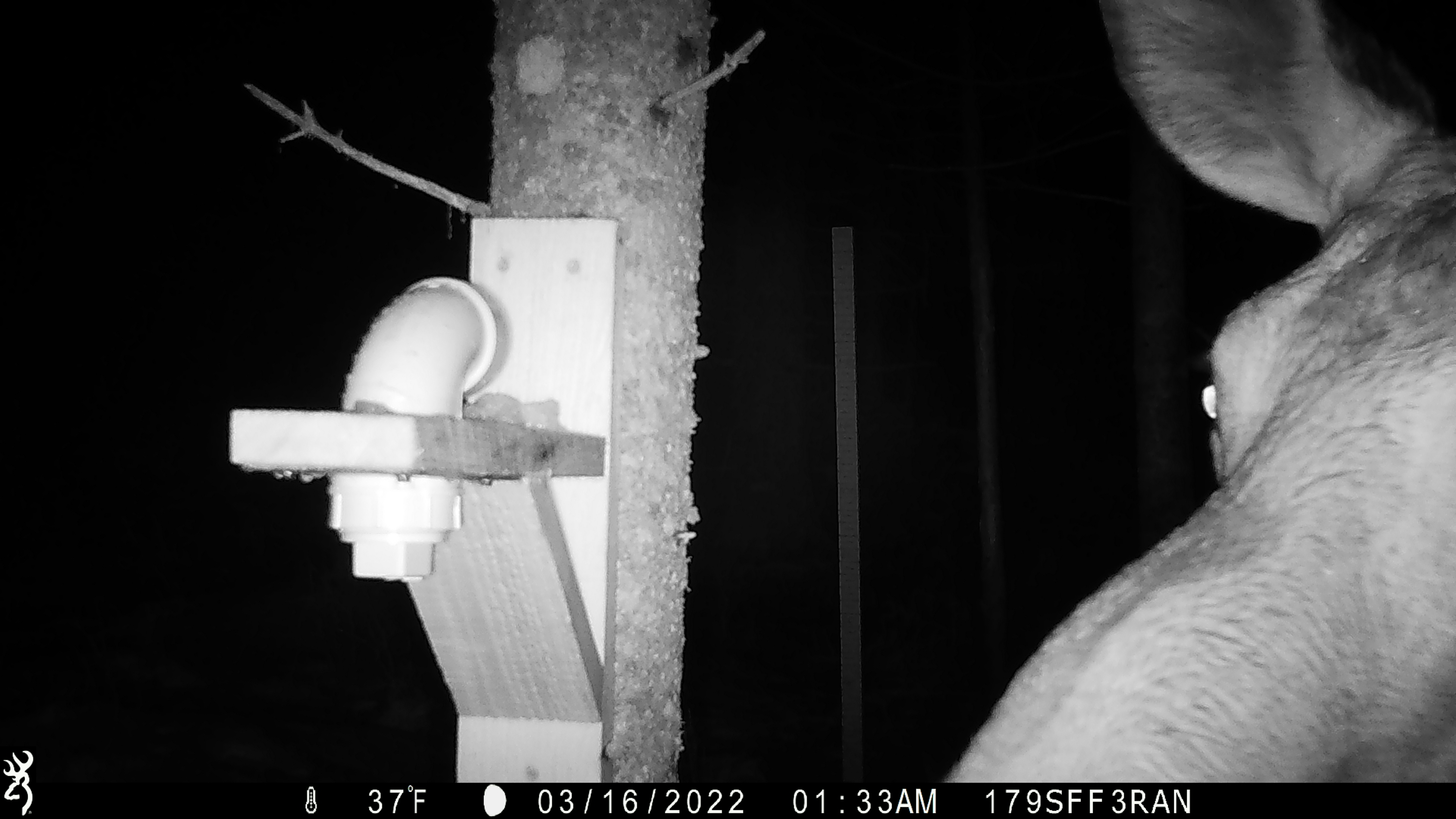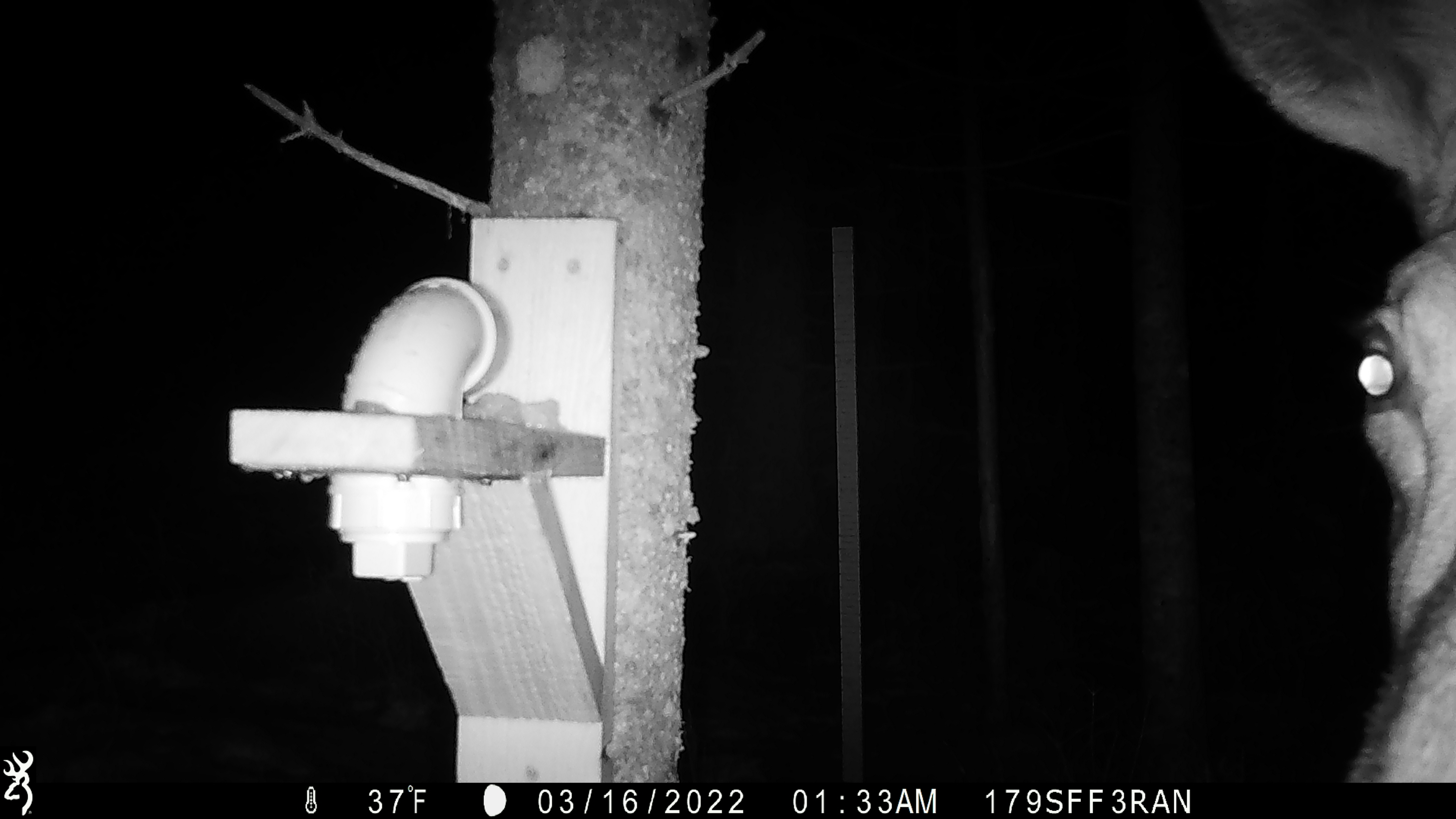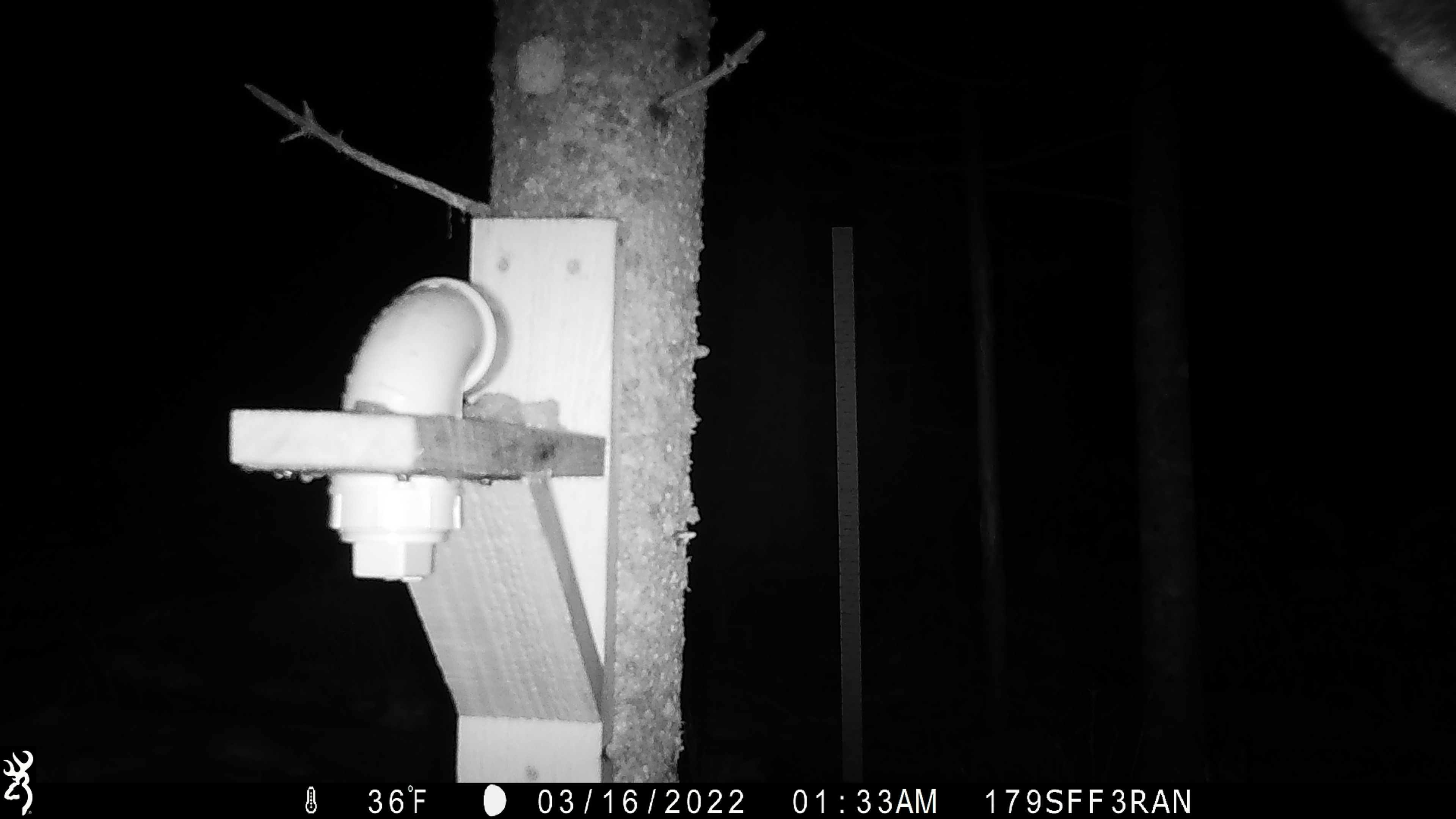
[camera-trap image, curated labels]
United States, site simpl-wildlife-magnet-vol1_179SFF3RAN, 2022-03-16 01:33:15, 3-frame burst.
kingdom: Animalia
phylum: Chordata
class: Mammalia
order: Artiodactyla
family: Cervidae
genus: Alces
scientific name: Alces alces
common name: moose